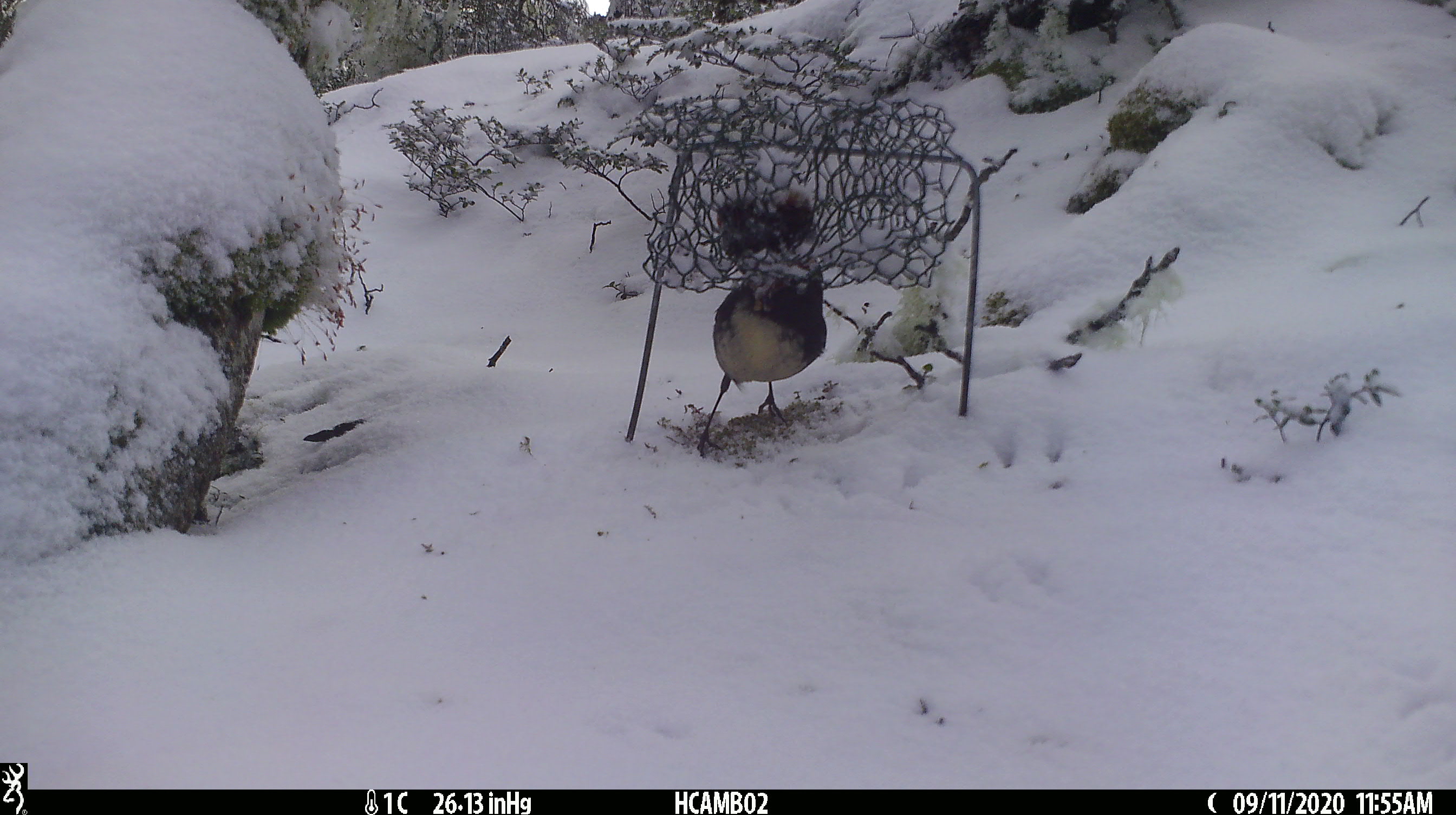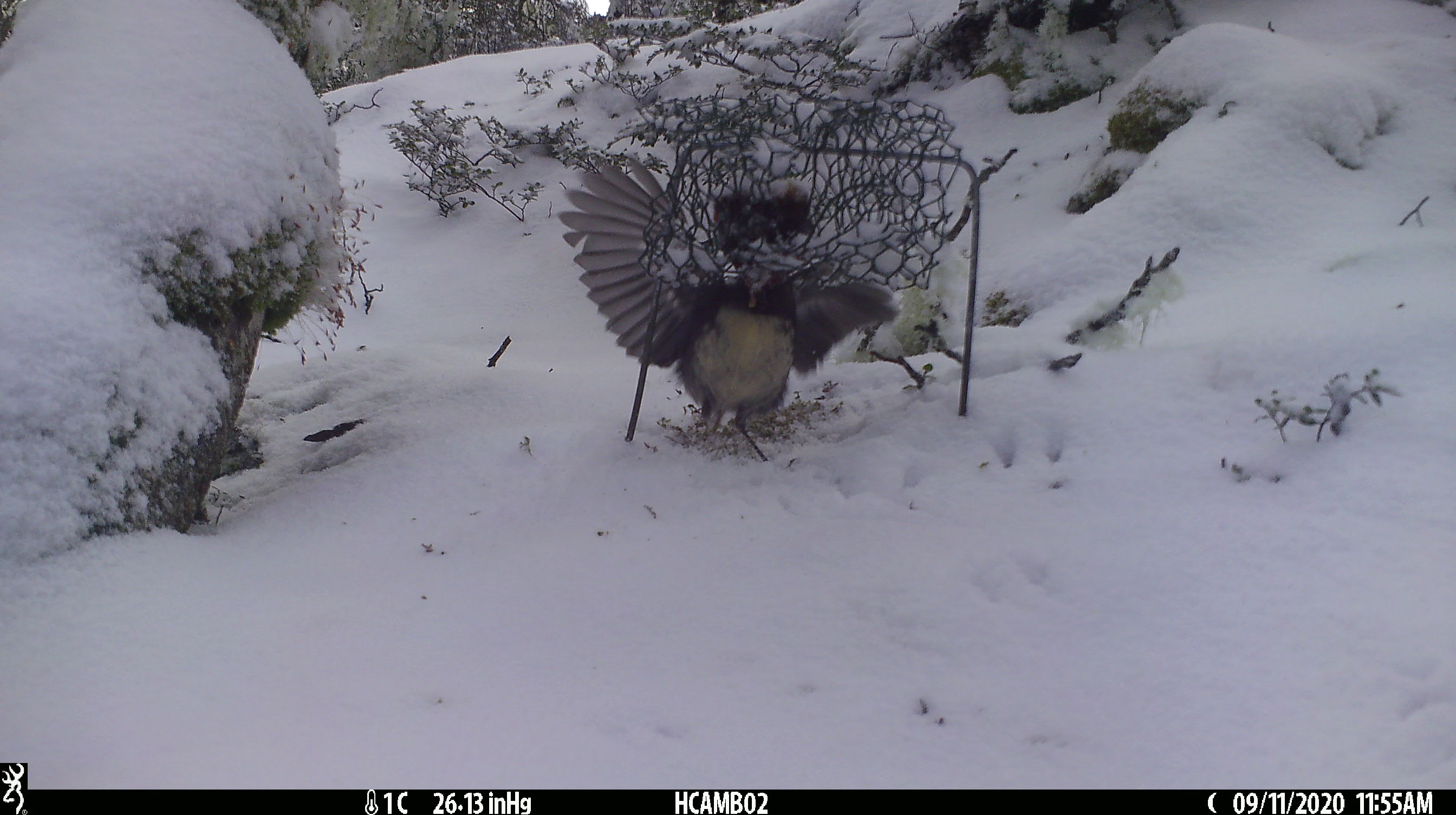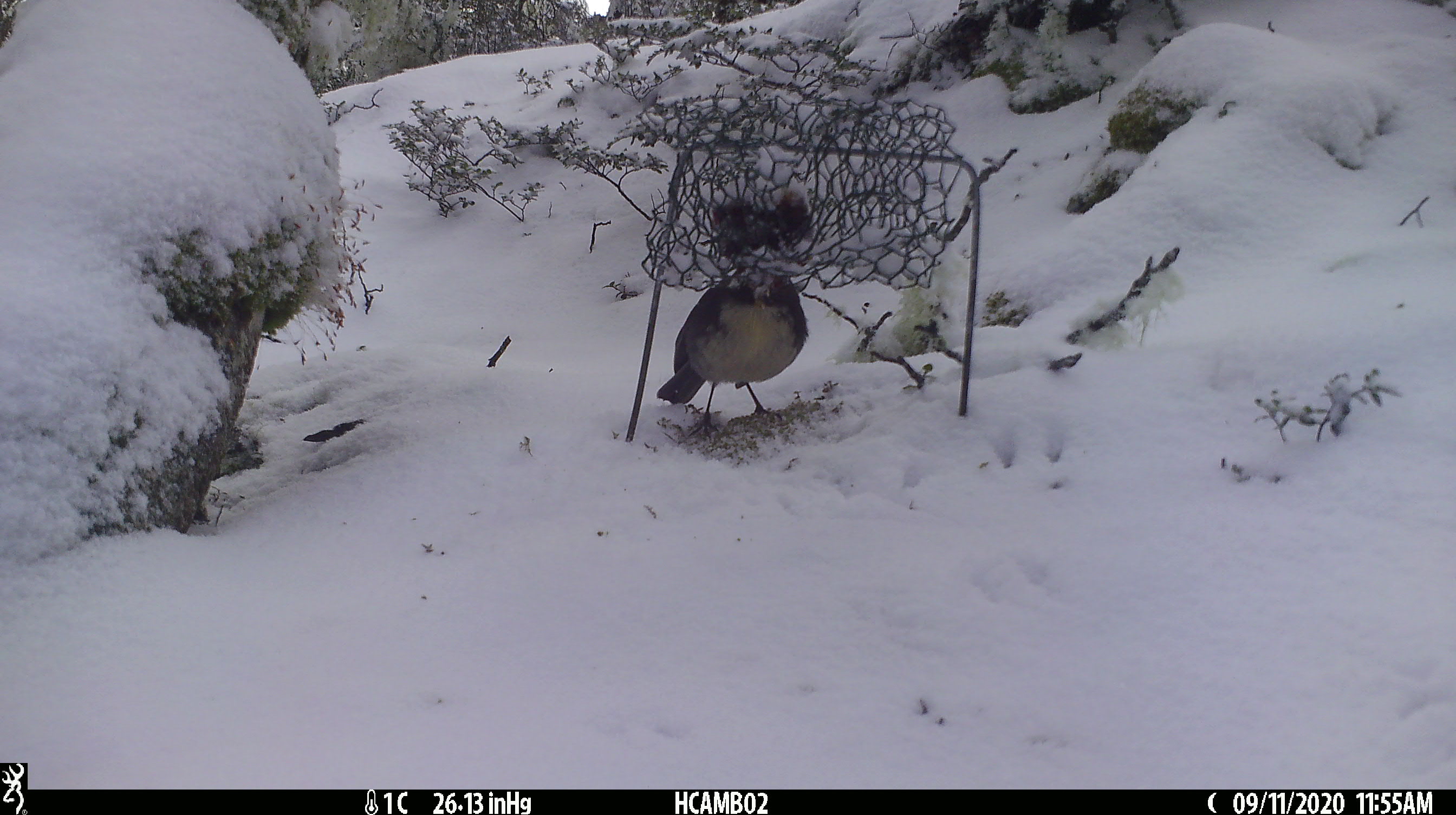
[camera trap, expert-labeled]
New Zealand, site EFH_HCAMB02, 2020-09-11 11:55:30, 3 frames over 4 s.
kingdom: Animalia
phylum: Chordata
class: Aves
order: Passeriformes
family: Petroicidae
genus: Petroica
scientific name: Petroica australis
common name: new zealand robin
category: robin